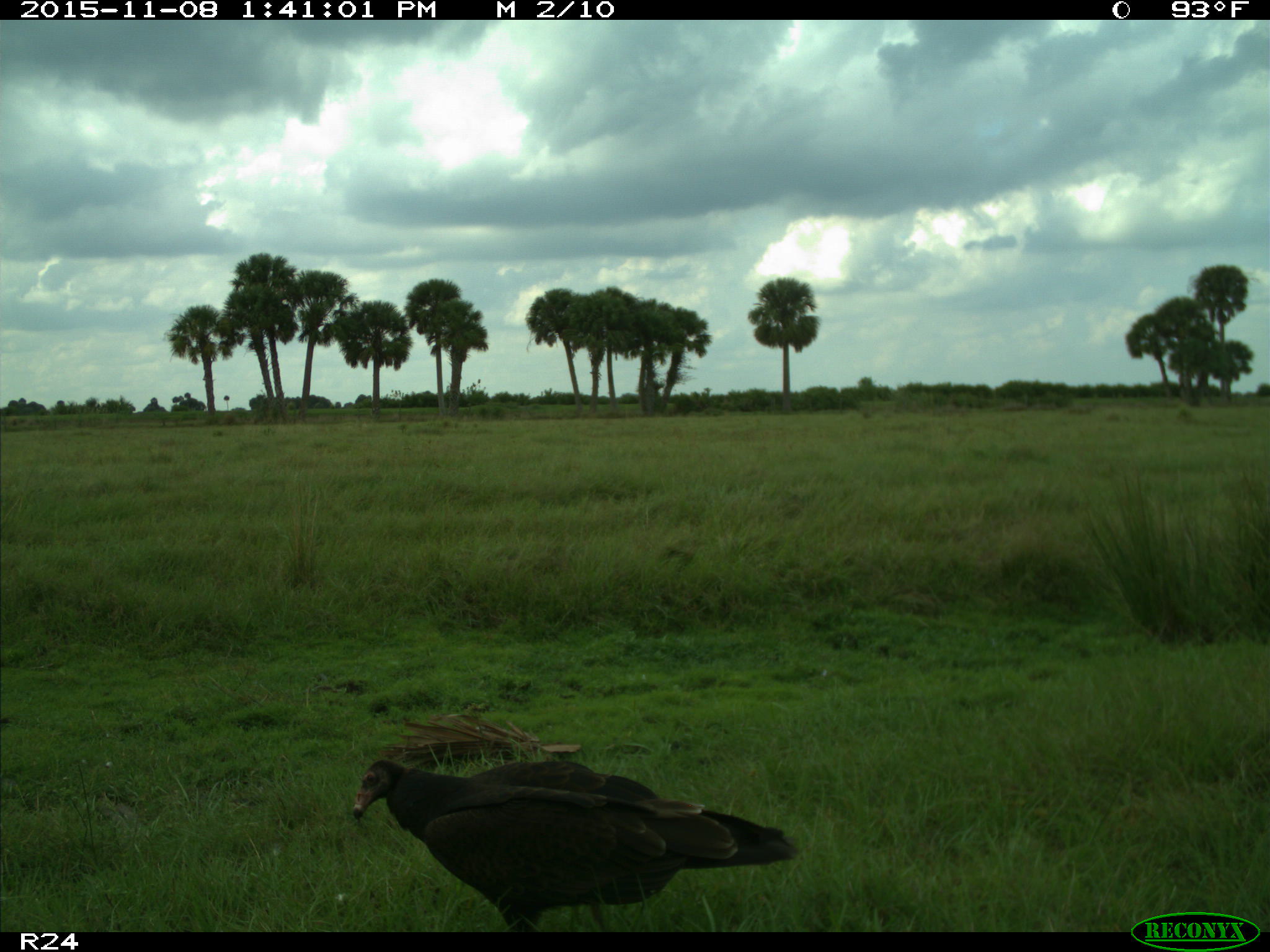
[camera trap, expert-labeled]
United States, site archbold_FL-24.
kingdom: Animalia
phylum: Chordata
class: Aves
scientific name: Aves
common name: birds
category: unidentified bird